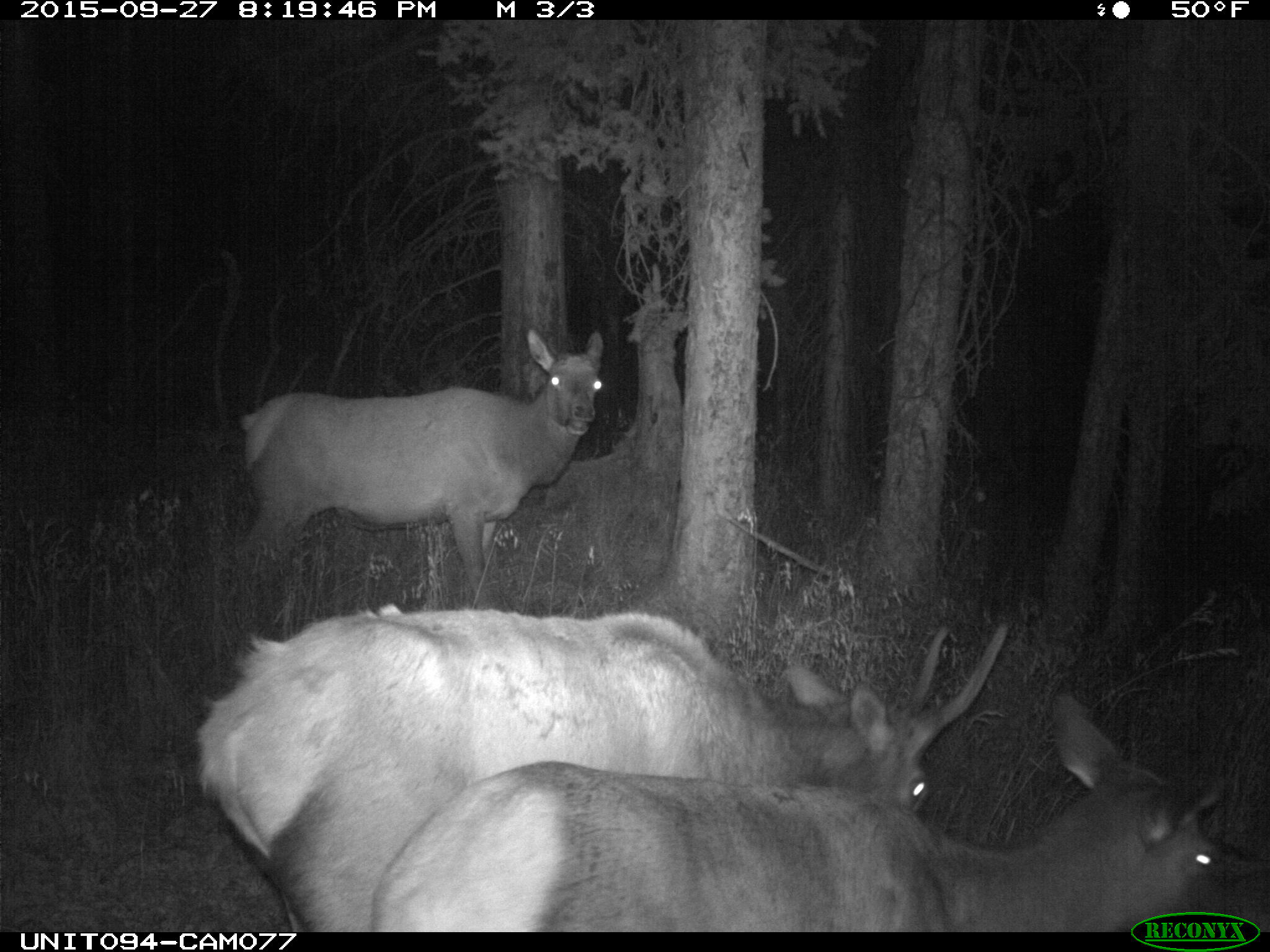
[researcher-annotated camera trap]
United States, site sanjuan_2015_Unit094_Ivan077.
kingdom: Animalia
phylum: Chordata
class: Mammalia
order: Artiodactyla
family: Cervidae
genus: Cervus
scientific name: Cervus elaphus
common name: red deer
Cervus elaphus (red deer).